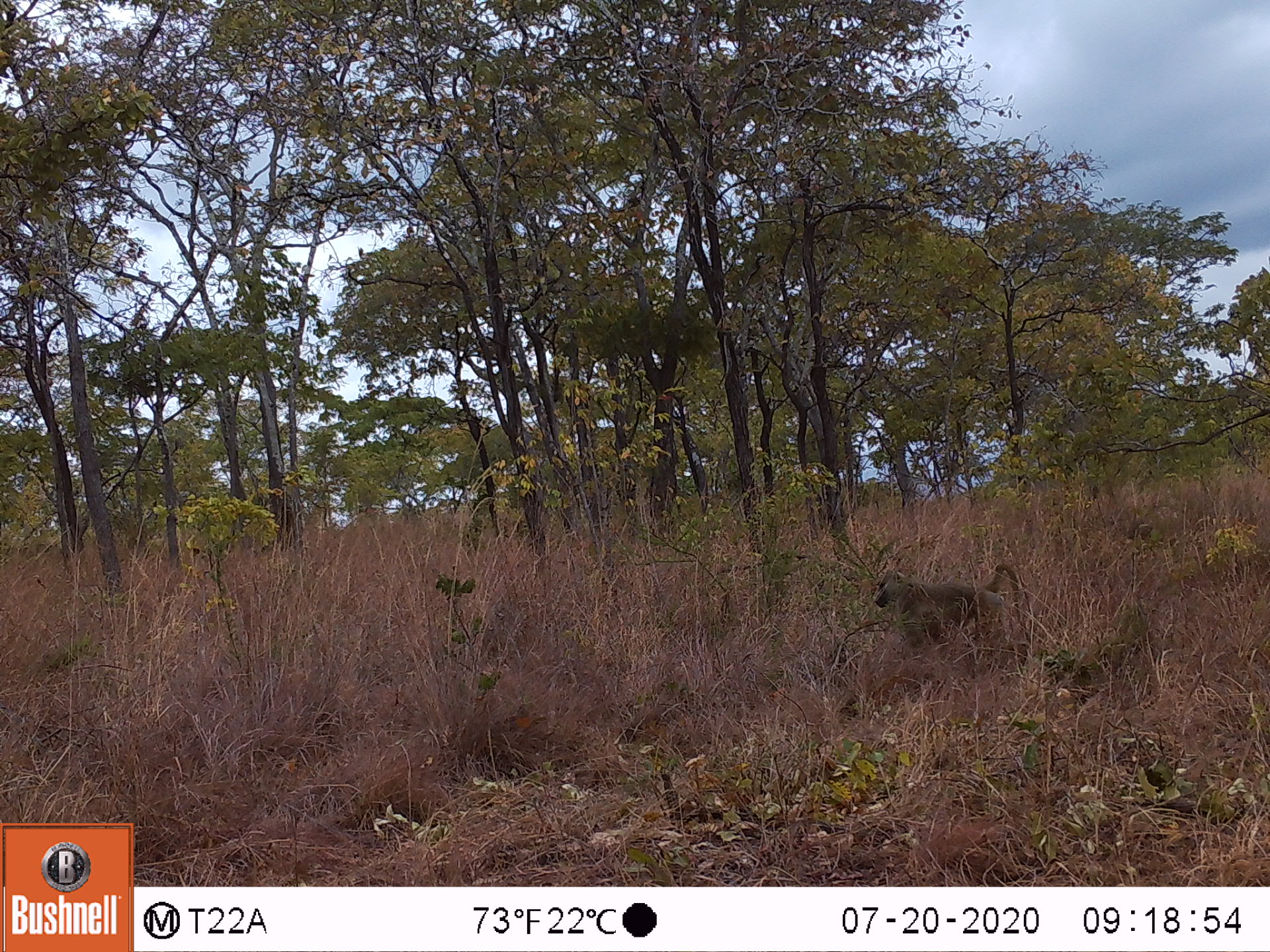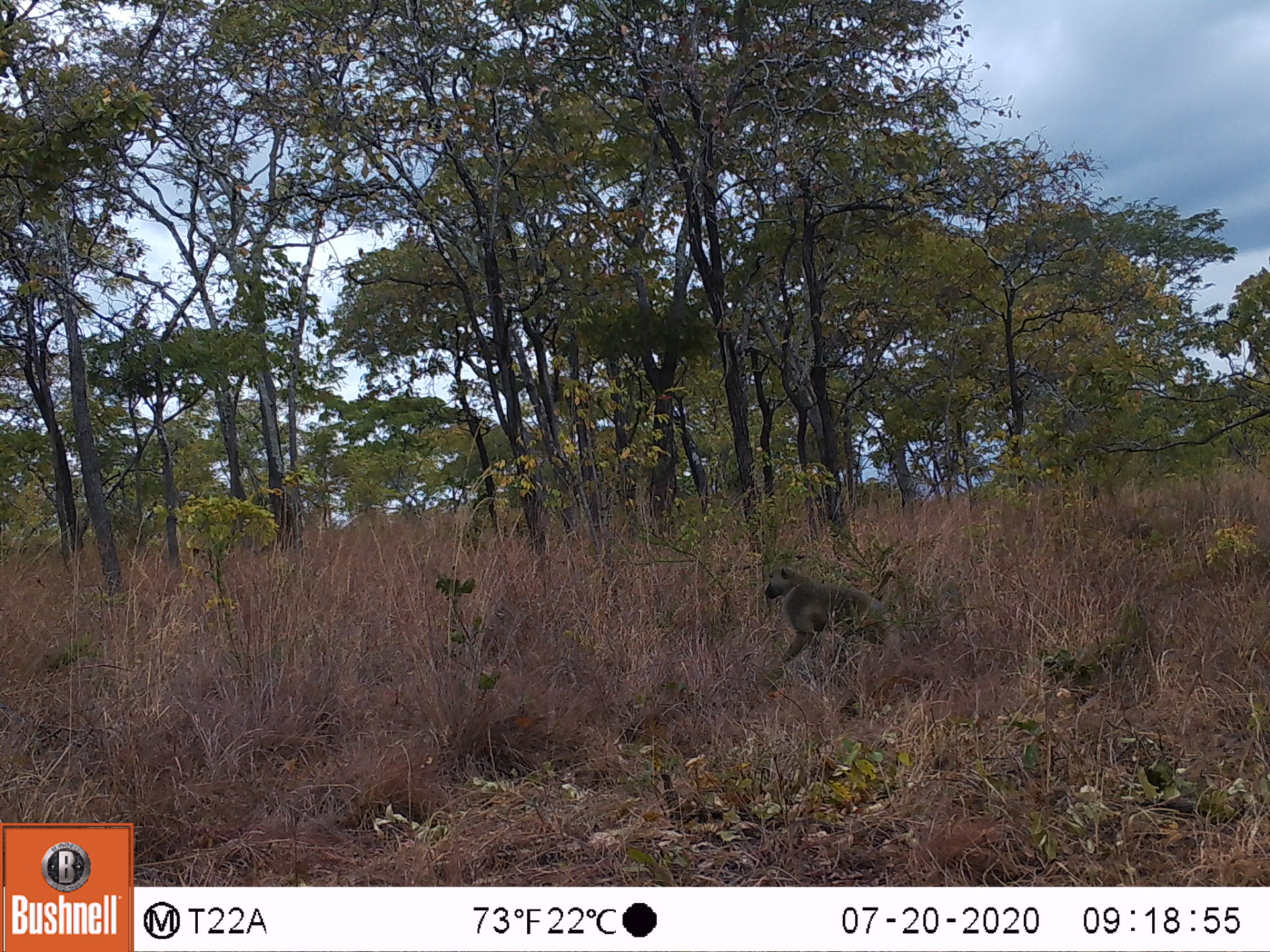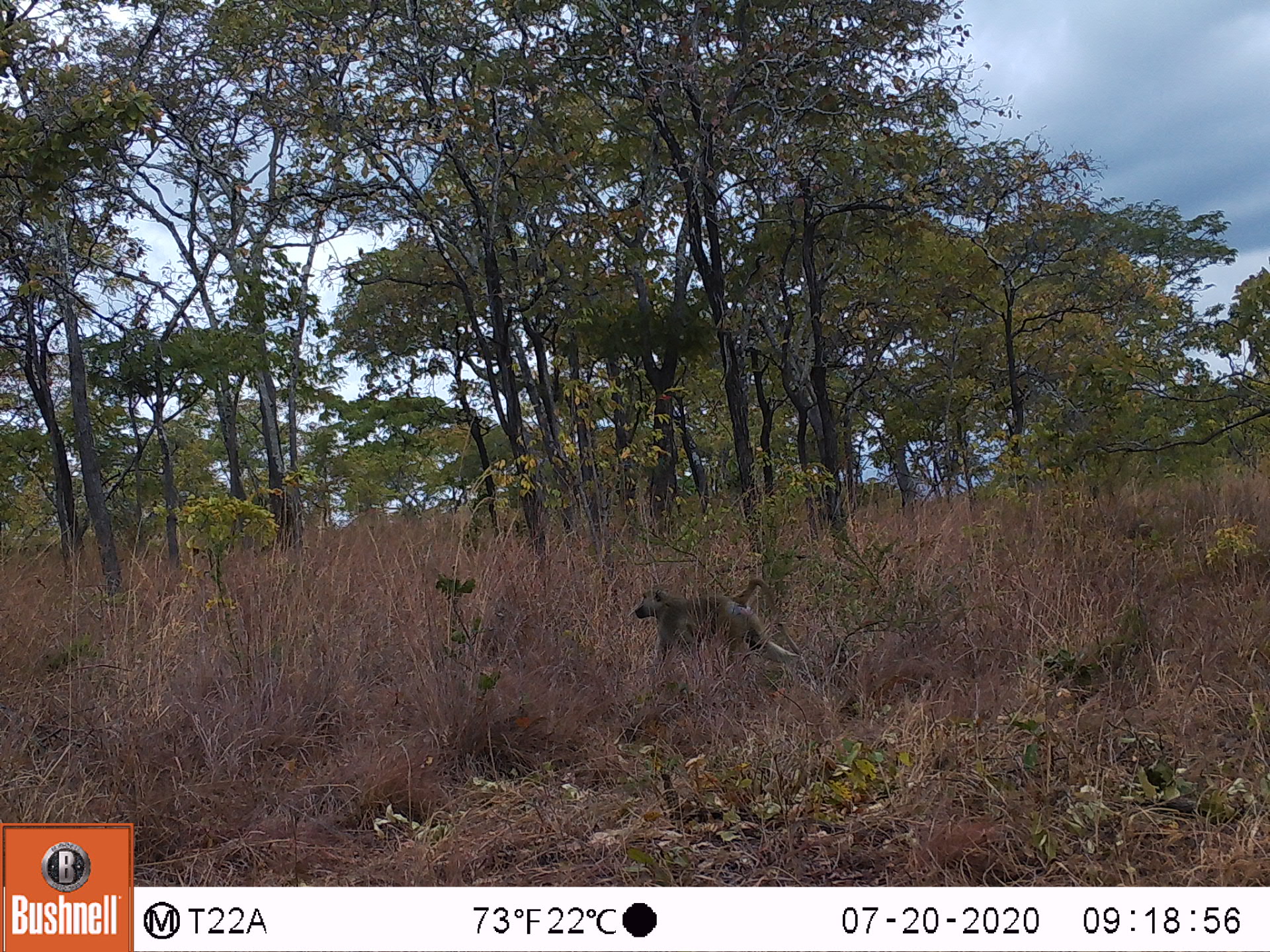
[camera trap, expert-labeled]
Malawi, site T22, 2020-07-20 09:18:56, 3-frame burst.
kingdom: Animalia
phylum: Chordata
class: Mammalia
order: Primates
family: Cercopithecidae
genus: Papio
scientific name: Papio cynocephalus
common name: yellow baboon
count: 1